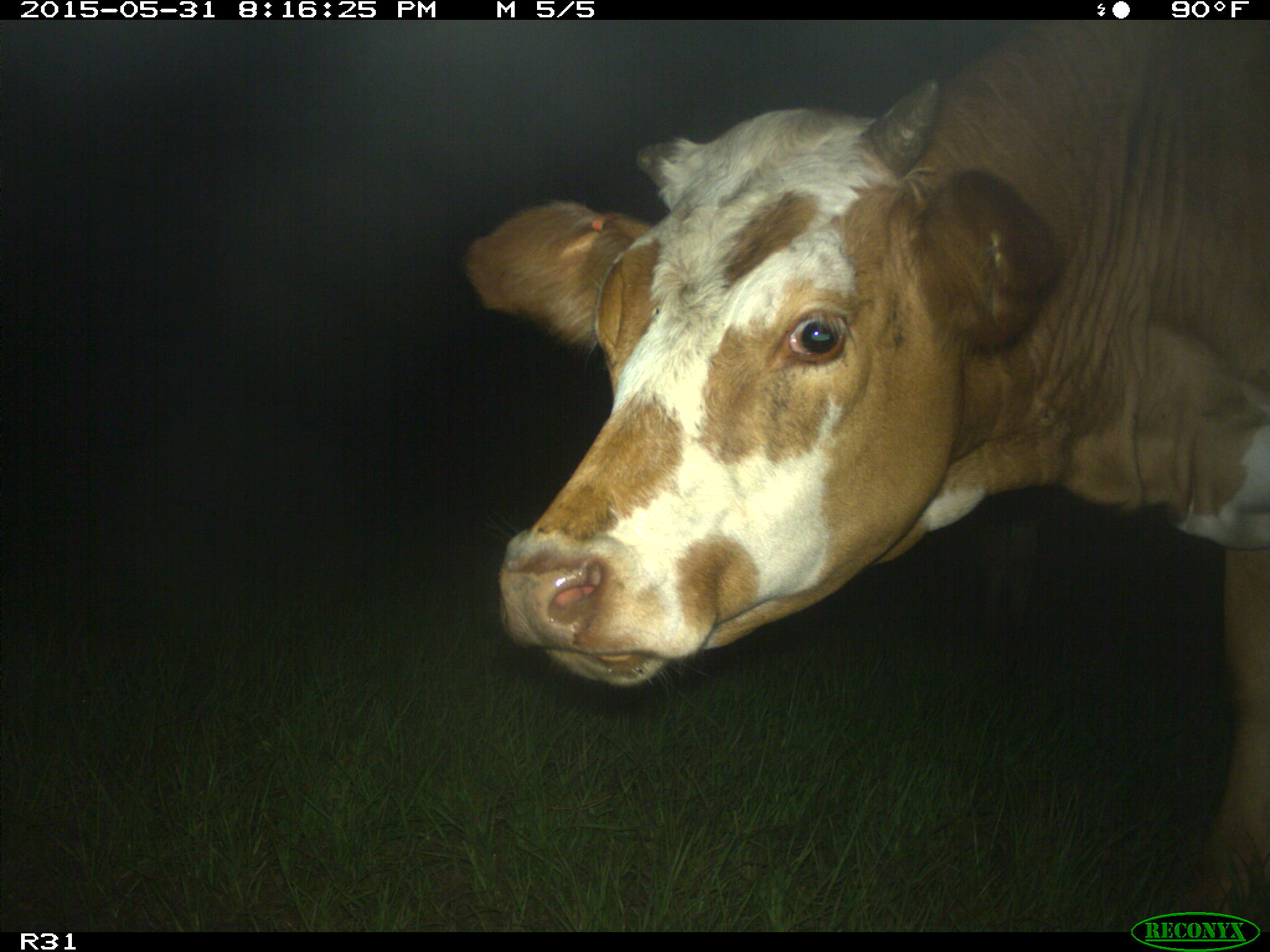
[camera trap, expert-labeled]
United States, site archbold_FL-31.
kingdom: Animalia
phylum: Chordata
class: Mammalia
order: Artiodactyla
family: Bovidae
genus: Bos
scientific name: Bos taurus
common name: domestic cow